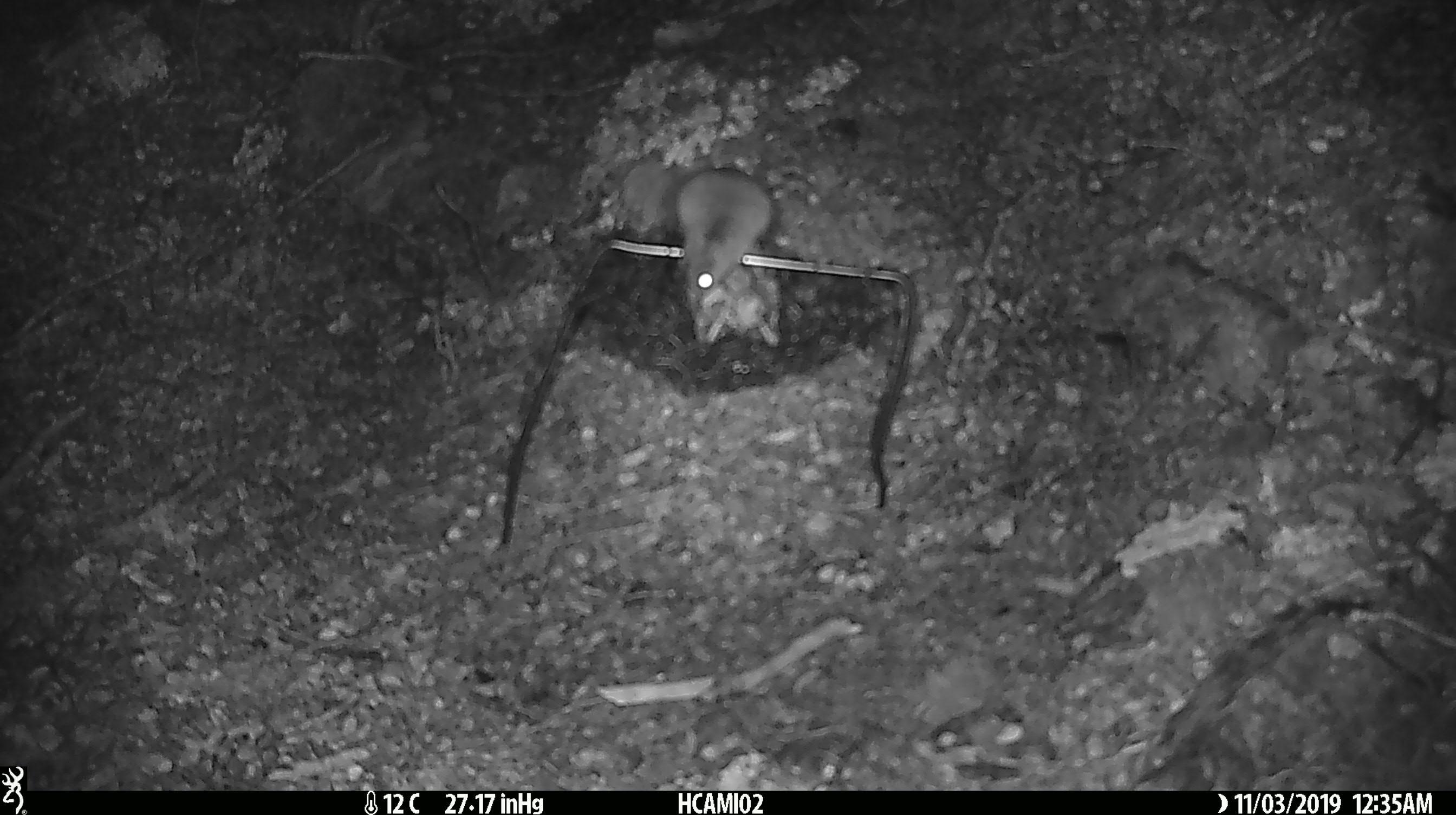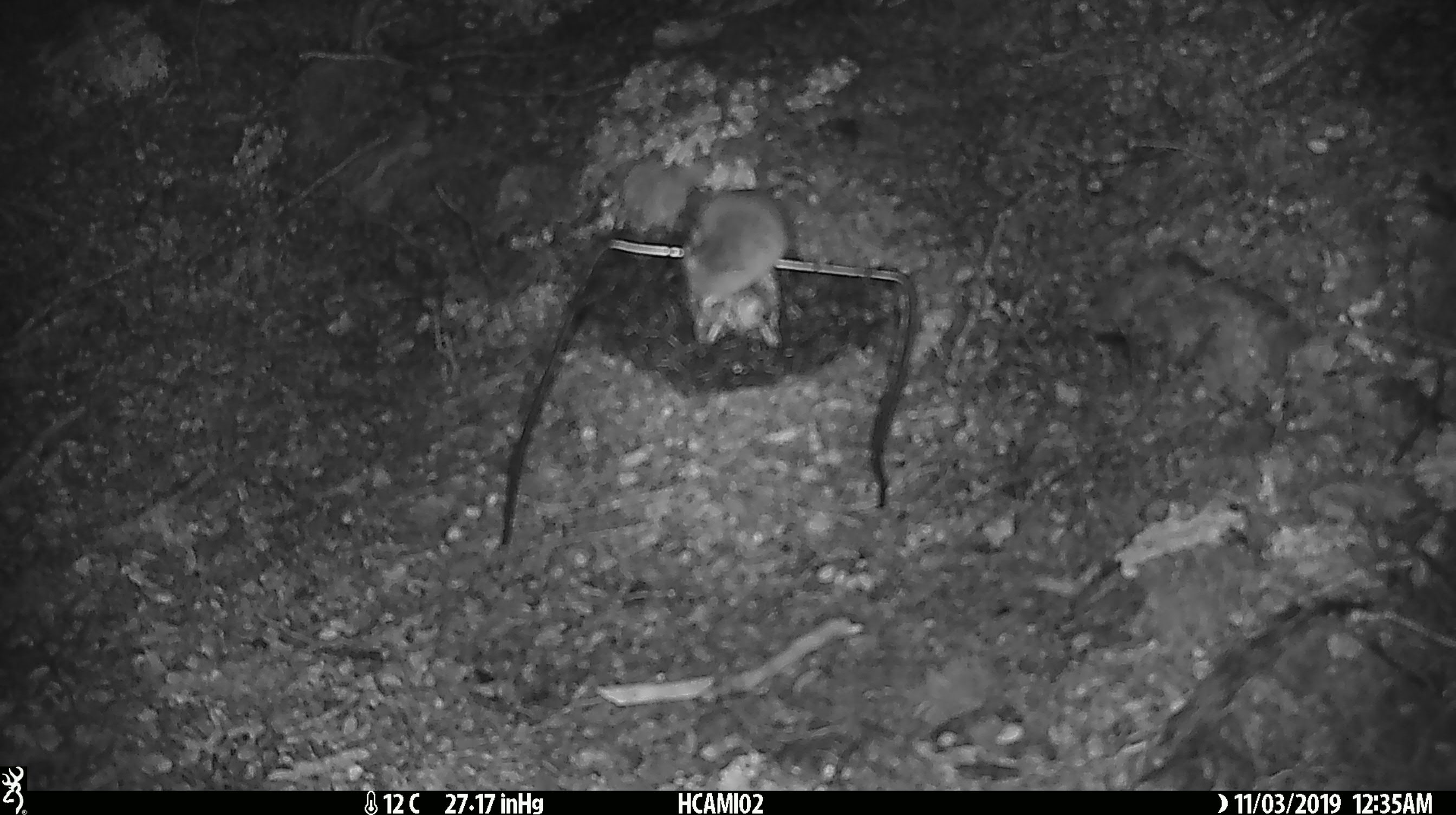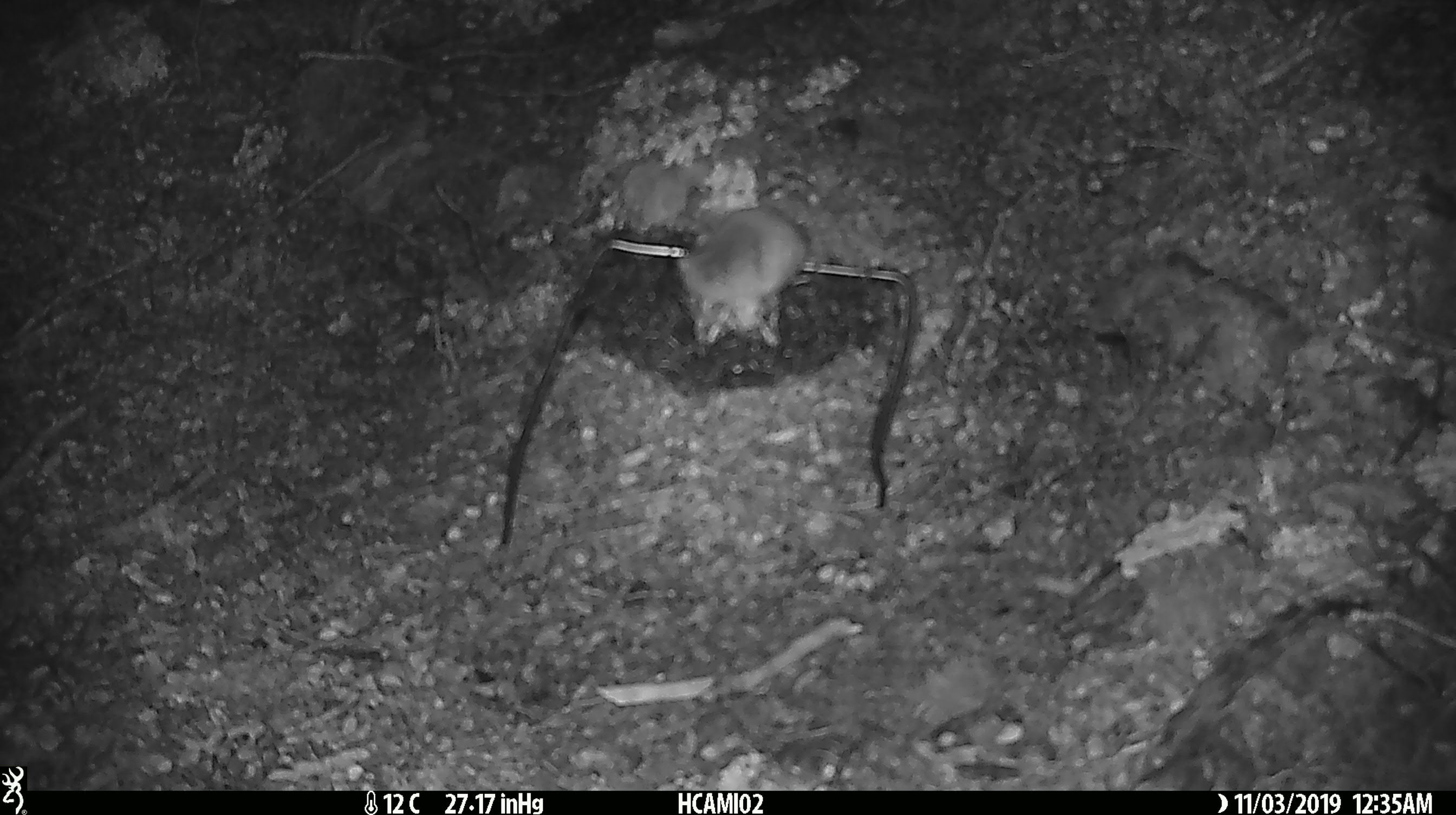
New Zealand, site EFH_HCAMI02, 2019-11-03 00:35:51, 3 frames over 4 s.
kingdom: Animalia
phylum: Chordata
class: Mammalia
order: Rodentia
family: Muridae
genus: Mus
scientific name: Mus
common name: mouse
Mouse (Mus).